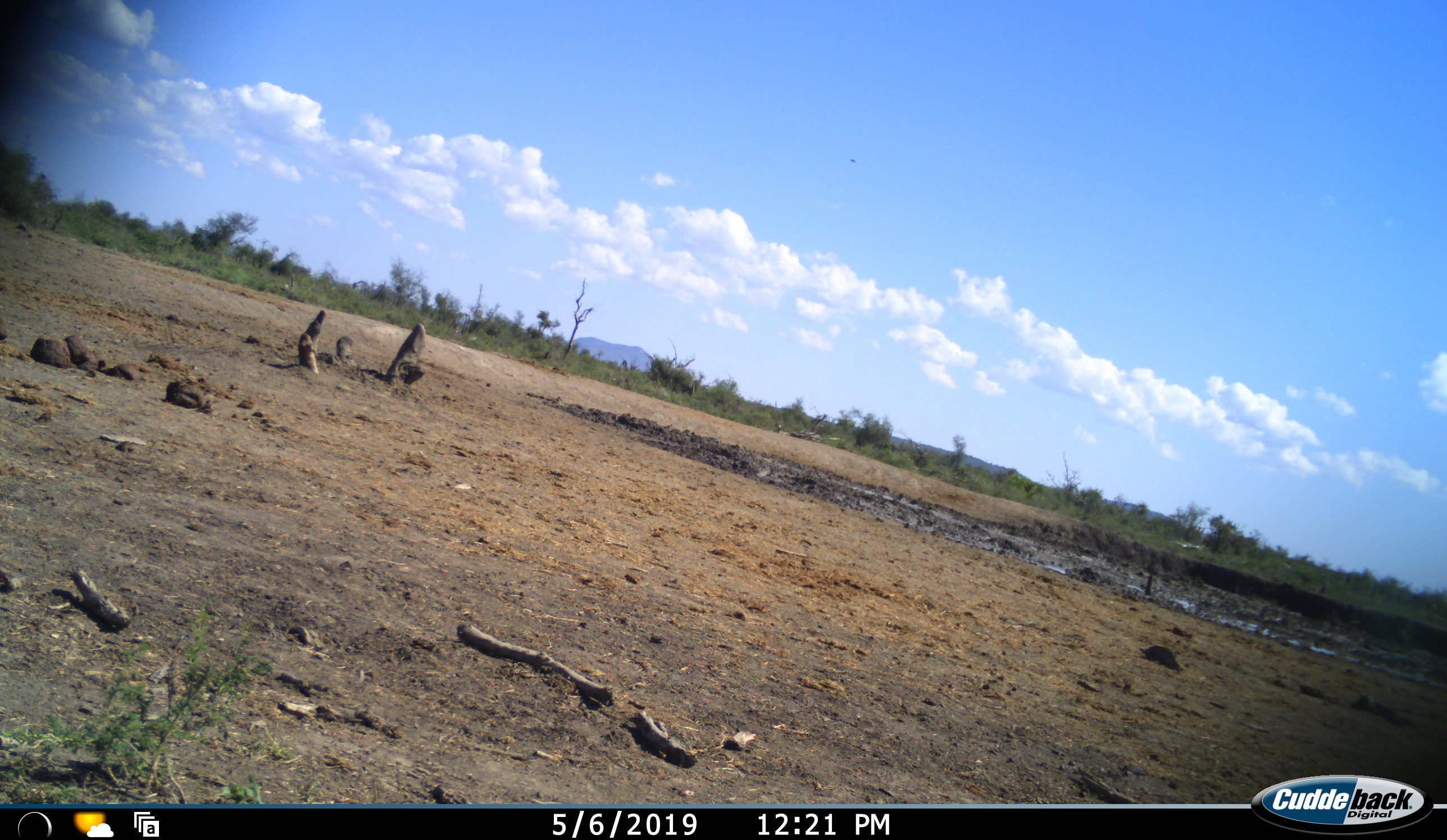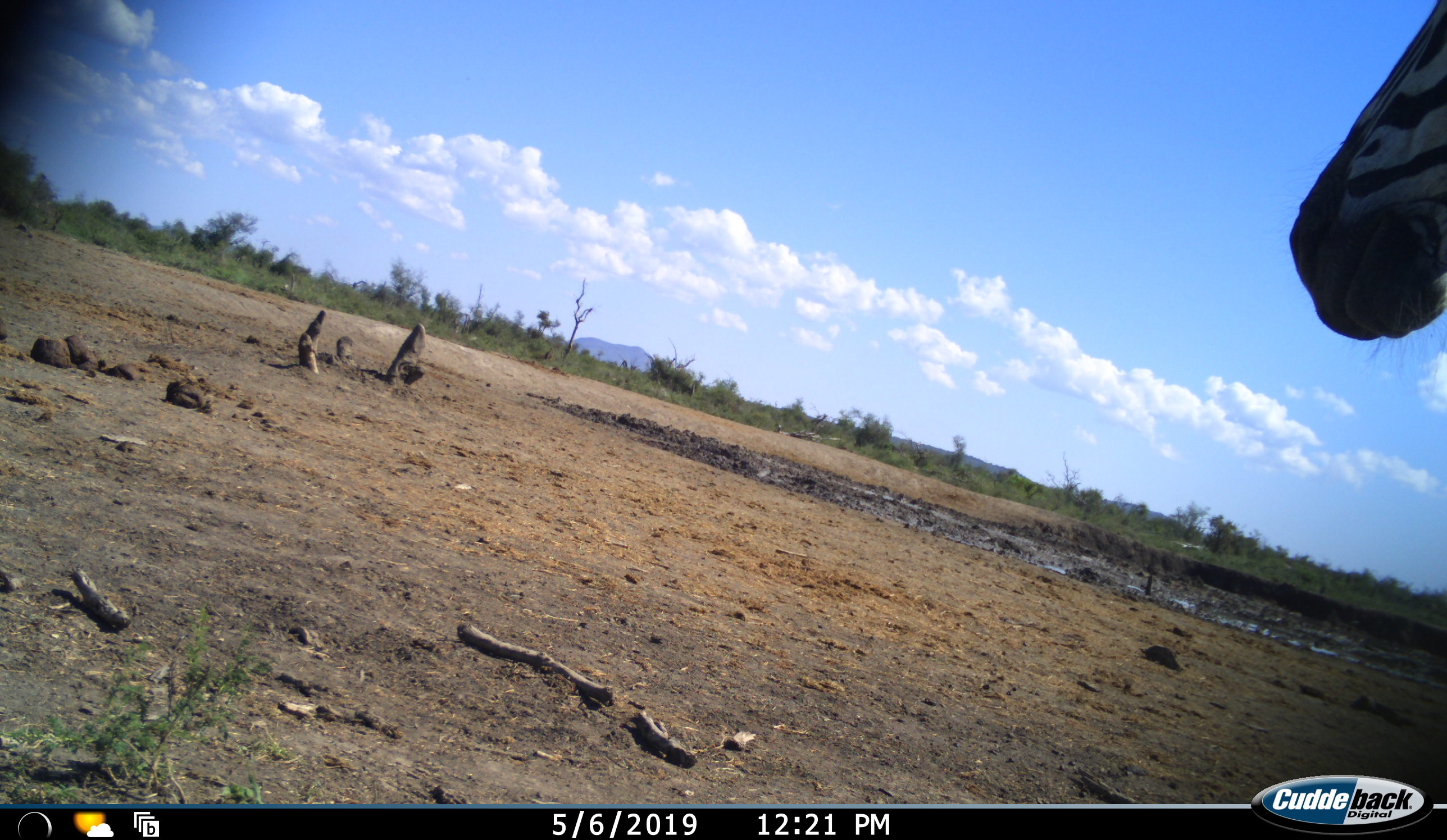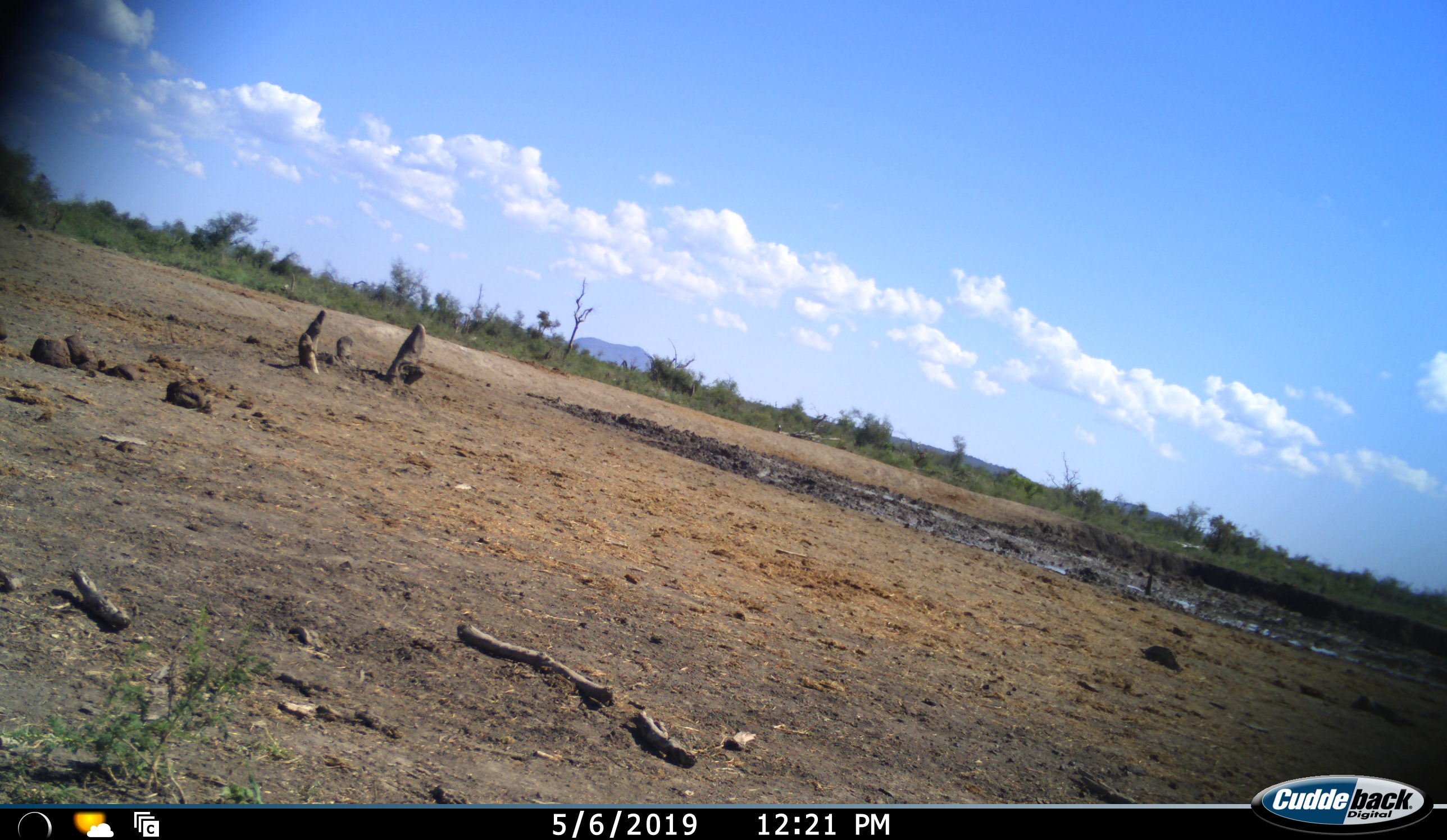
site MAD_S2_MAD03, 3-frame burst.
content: unidentified animal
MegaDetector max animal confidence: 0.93